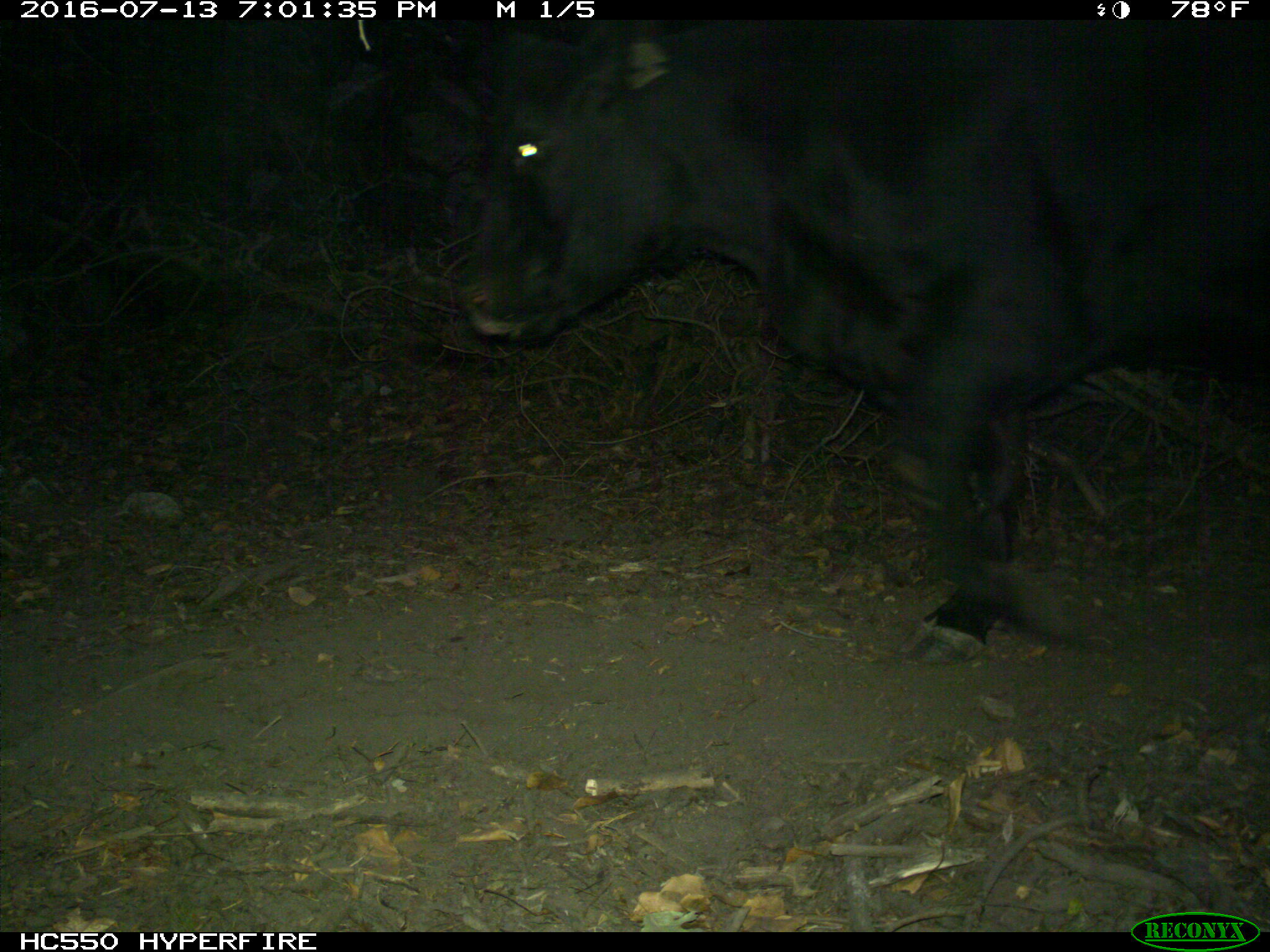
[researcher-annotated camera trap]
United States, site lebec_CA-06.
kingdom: Animalia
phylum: Chordata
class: Mammalia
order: Artiodactyla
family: Bovidae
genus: Bos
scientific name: Bos taurus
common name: domestic cow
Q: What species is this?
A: Bos taurus (domestic cow).